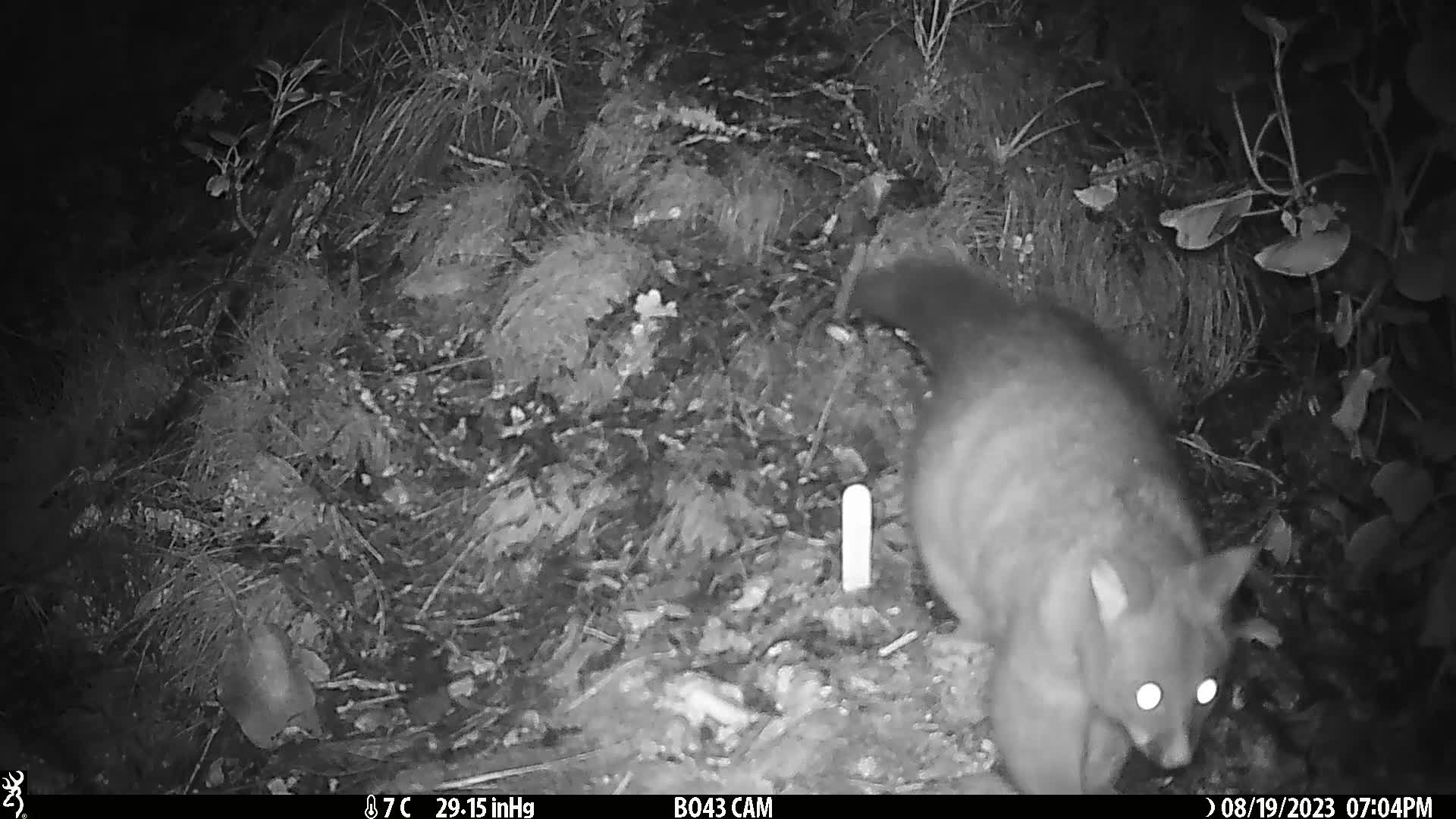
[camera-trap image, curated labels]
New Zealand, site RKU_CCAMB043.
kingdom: Animalia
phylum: Chordata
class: Mammalia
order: Diprotodontia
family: Phalangeridae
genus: Trichosurus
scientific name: Trichosurus vulpecula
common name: common brushtail possum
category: possum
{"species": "possum (common brushtail possum) (Trichosurus vulpecula)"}